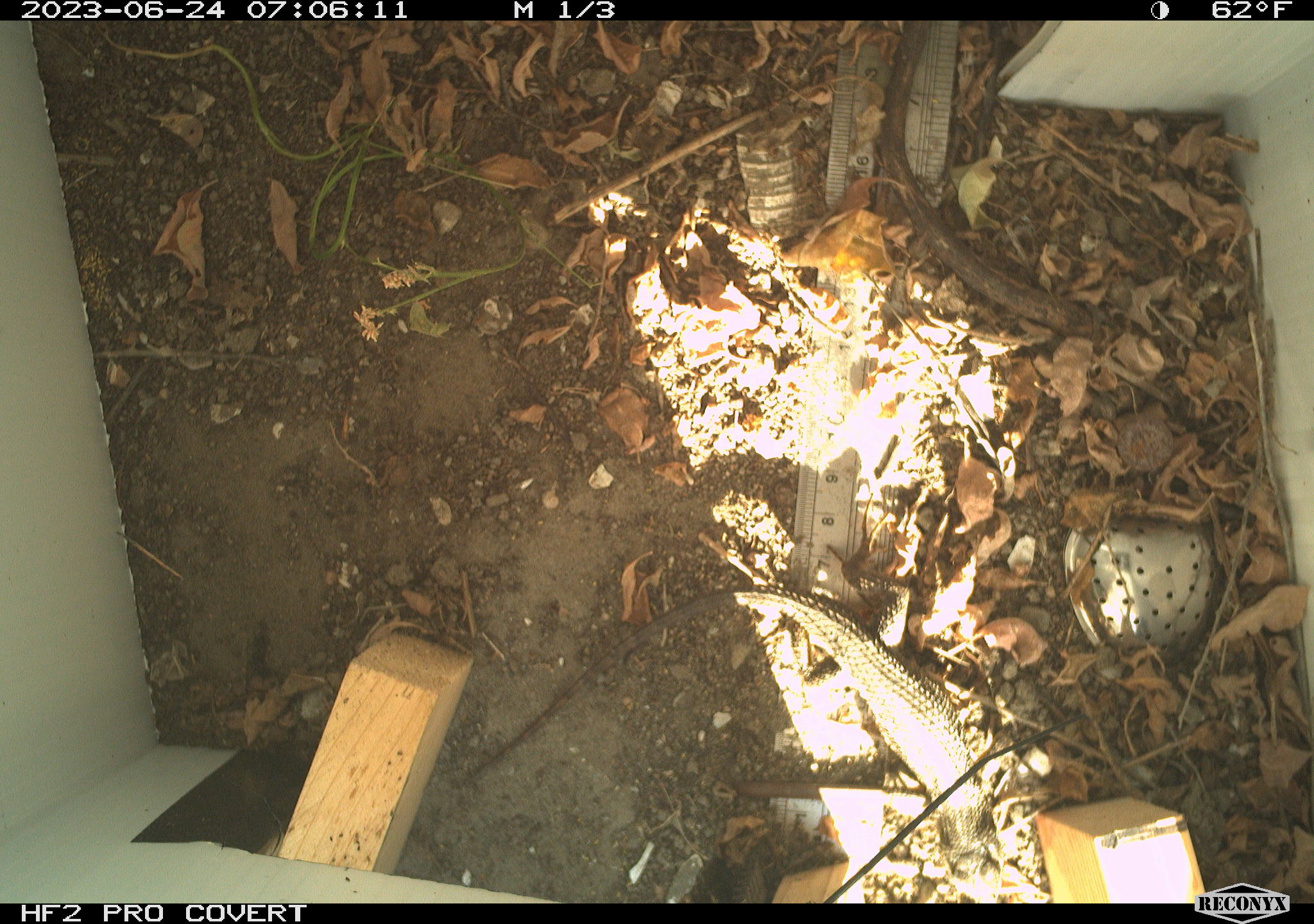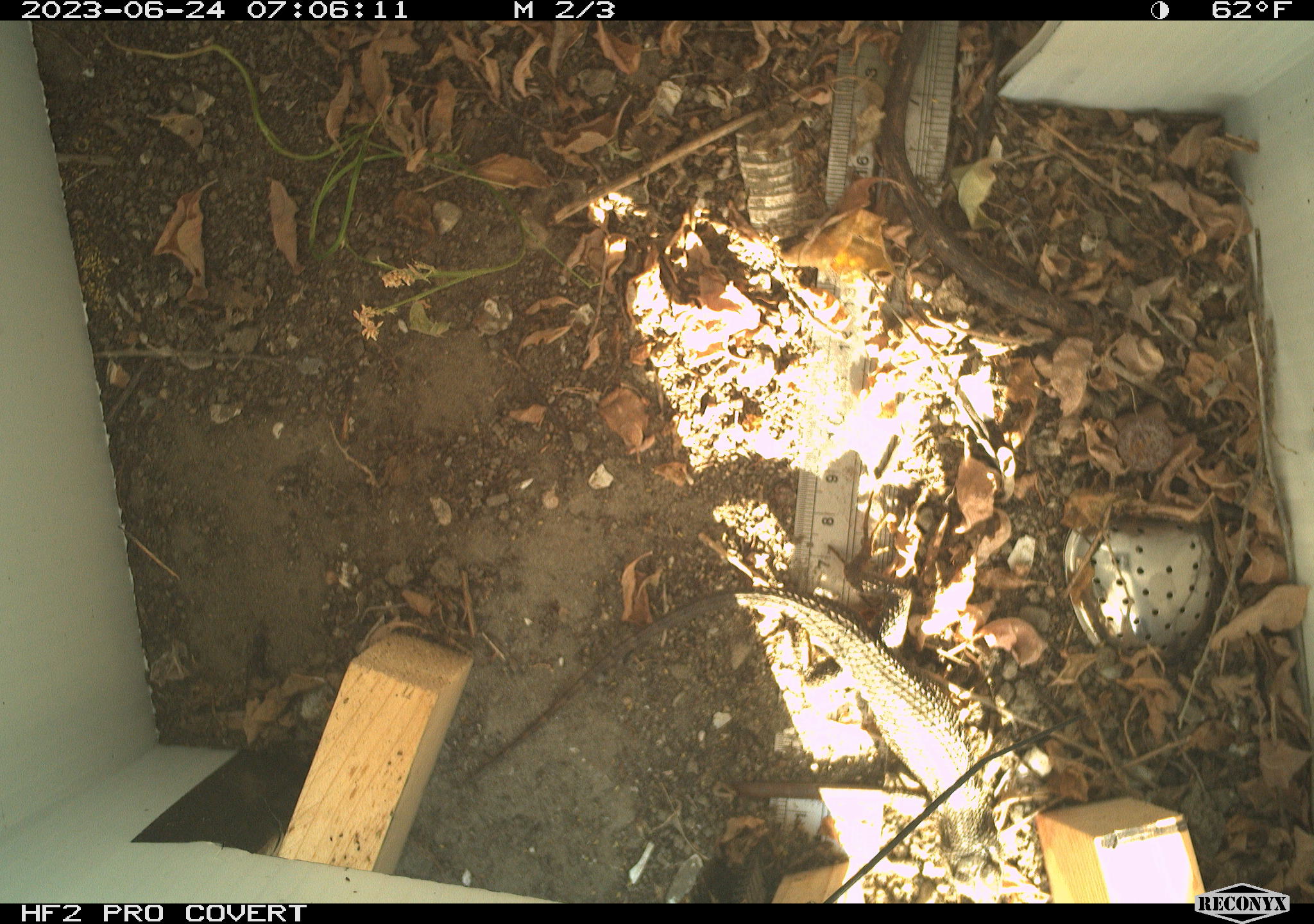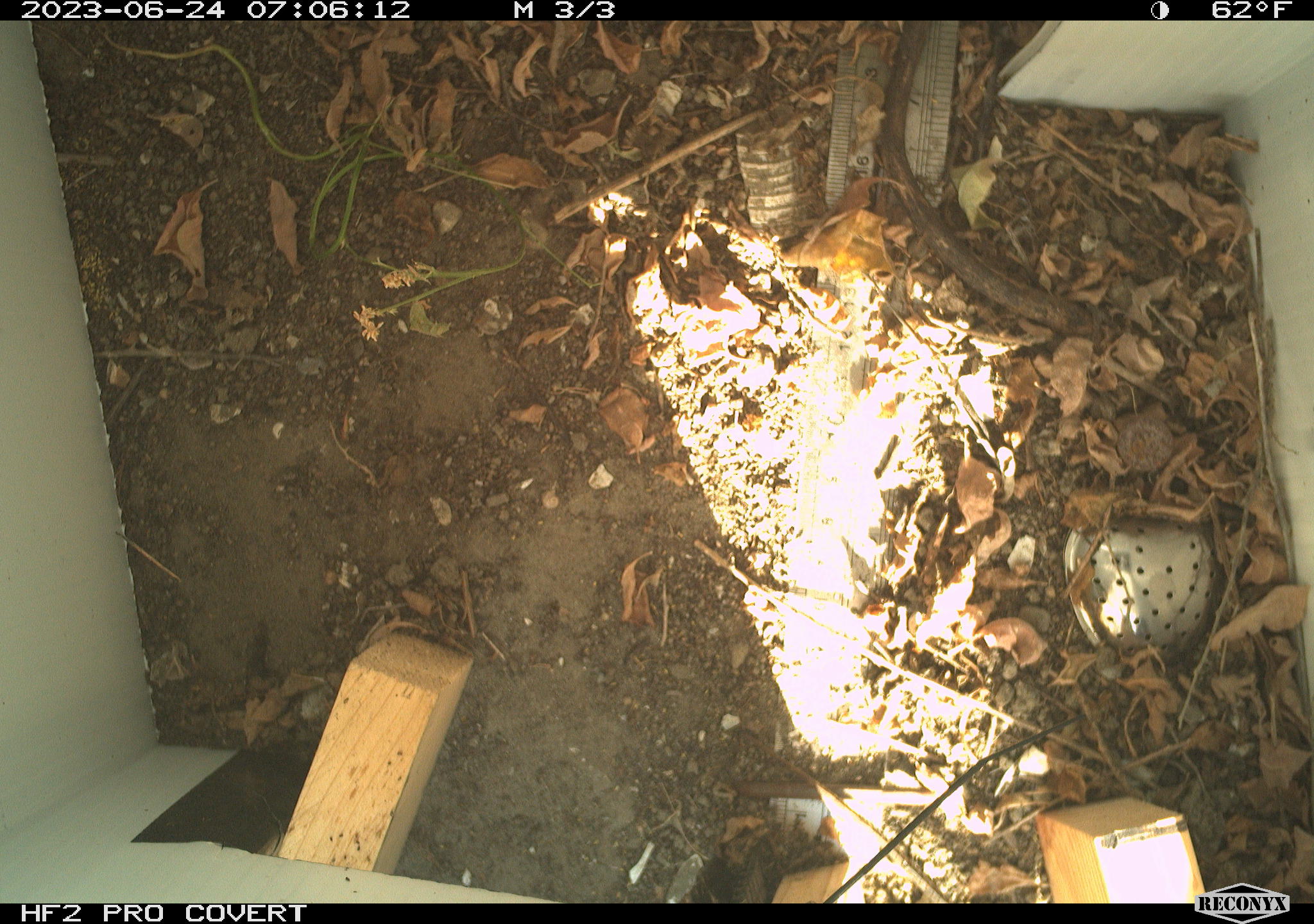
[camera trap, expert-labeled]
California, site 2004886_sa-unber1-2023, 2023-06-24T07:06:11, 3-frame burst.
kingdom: Animalia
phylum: Chordata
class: Reptilia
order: Squamata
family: Phrynosomatidae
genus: Sceloporus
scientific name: Sceloporus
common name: spiny lizards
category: sceloporus species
Sceloporus species (spiny lizards) (Sceloporus).